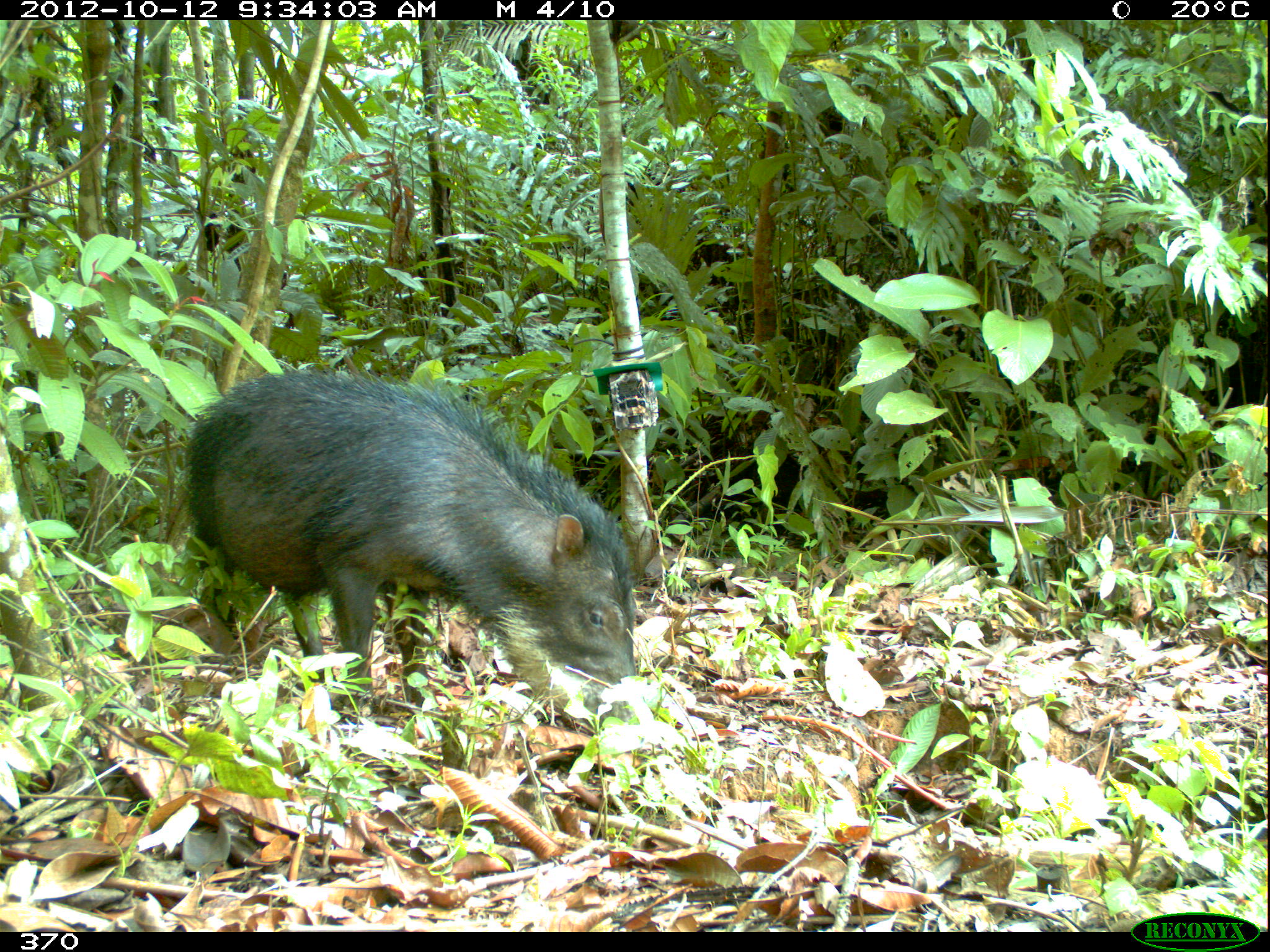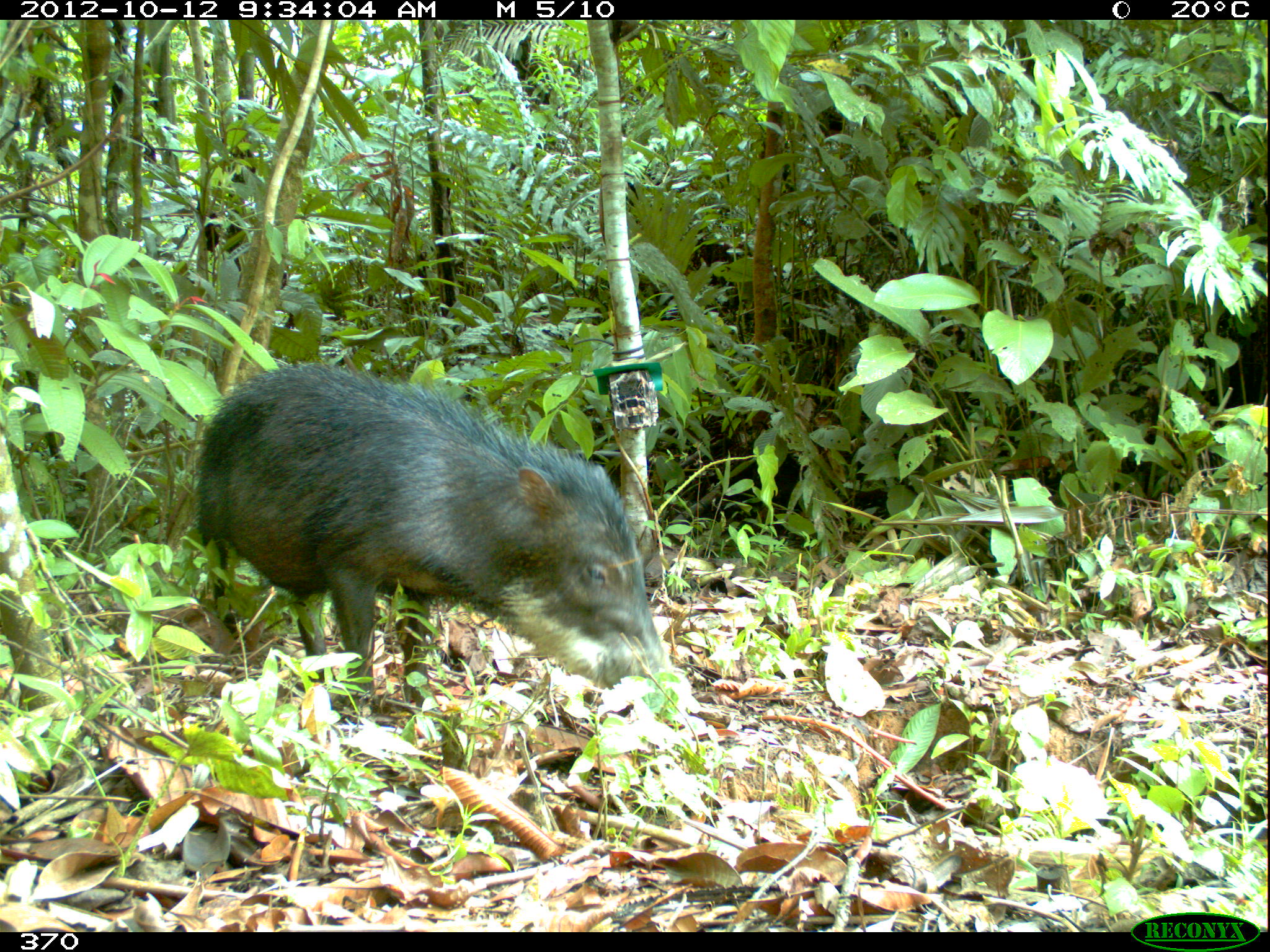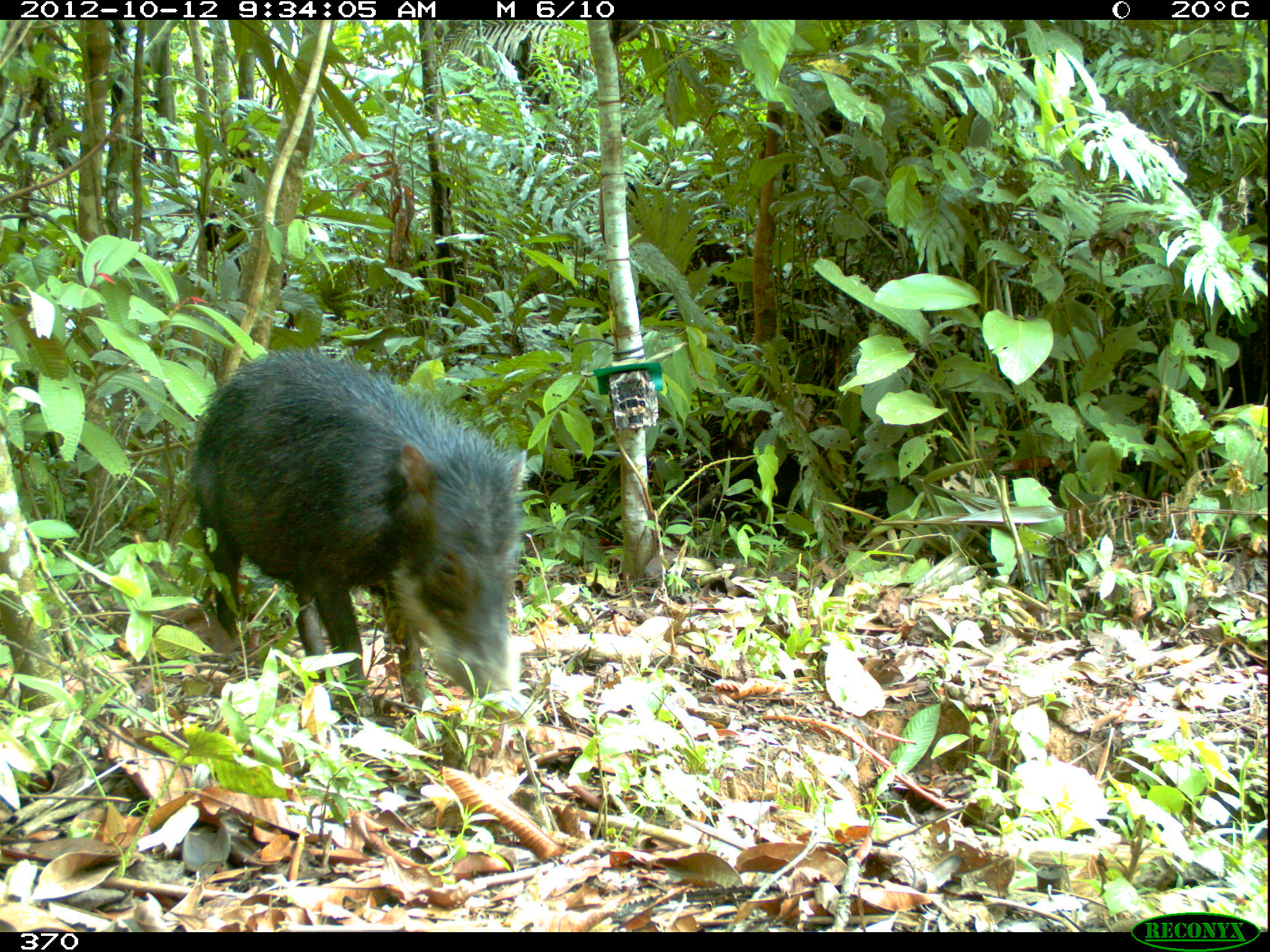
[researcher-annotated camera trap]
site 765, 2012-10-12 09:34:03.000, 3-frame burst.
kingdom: Animalia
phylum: Chordata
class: Mammalia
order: Artiodactyla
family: Tayassuidae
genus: Tayassu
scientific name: Tayassu pecari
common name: white-lipped peccary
Tayassu pecari (white-lipped peccary).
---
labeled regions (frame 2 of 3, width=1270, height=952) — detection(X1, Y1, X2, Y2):
tayassu pecari: detection(195, 361, 688, 718)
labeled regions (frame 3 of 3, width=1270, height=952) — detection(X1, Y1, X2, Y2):
tayassu pecari: detection(188, 348, 525, 724)